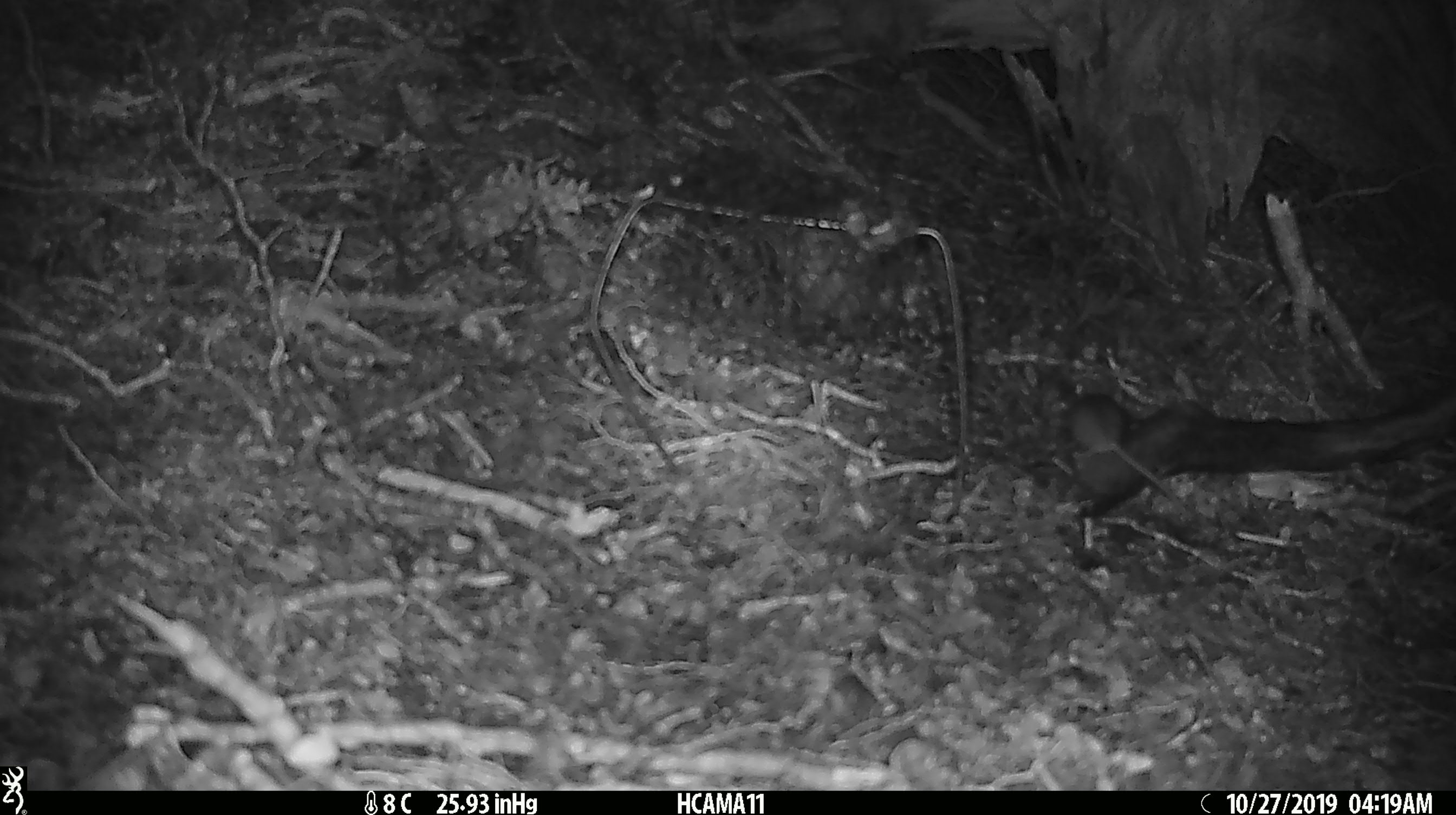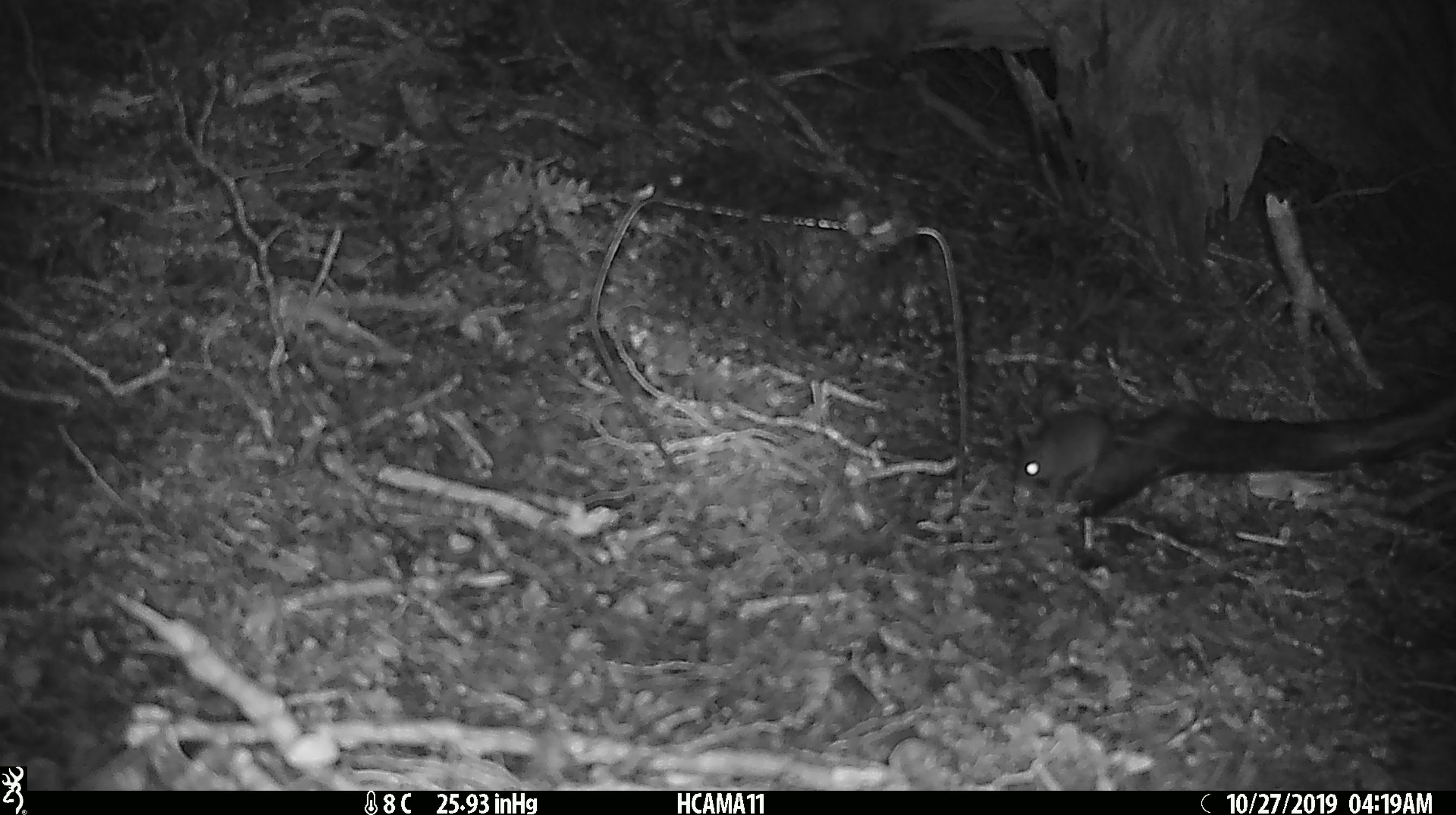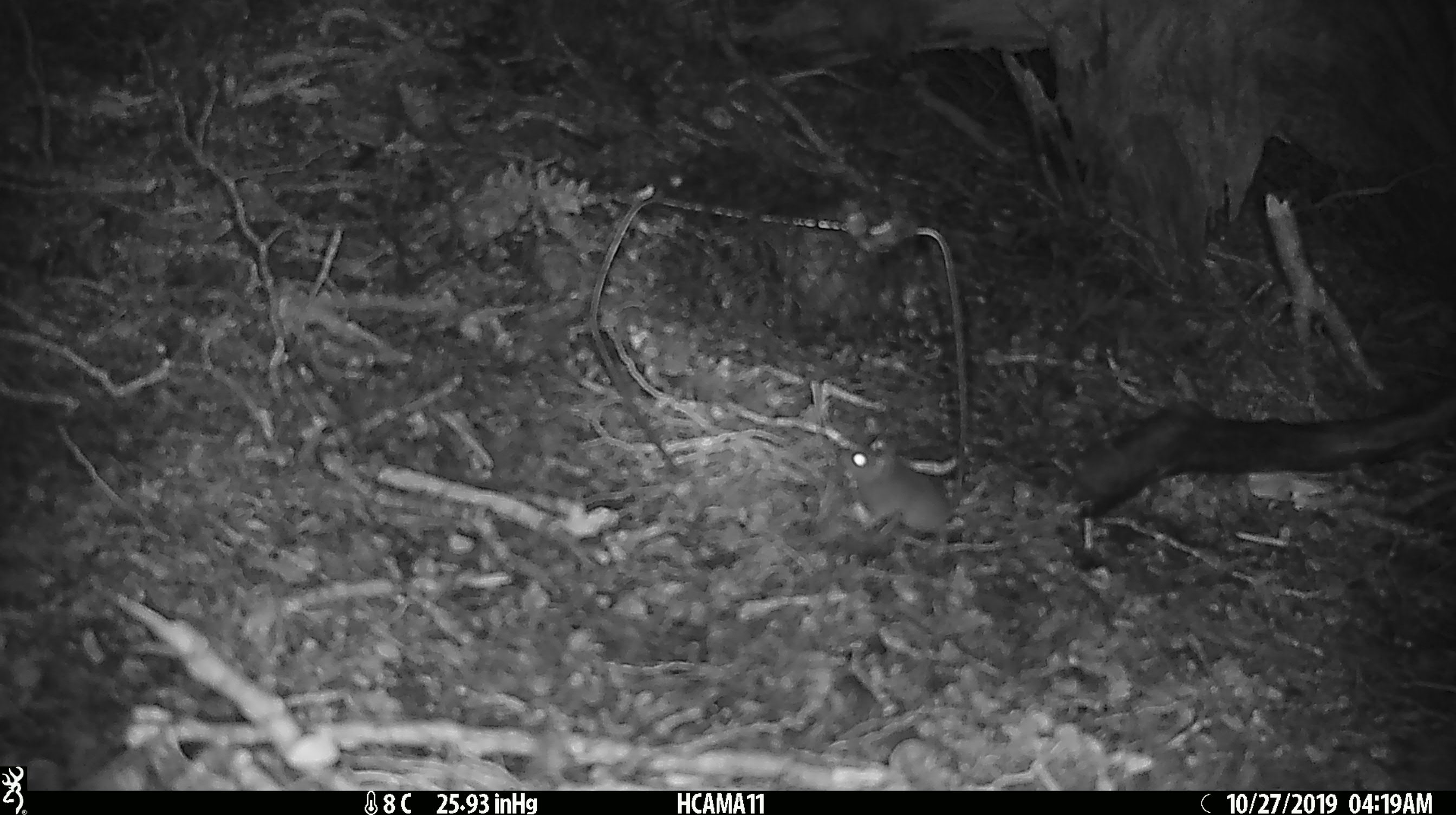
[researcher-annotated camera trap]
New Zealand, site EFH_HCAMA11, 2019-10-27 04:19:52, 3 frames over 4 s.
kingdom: Animalia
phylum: Chordata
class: Mammalia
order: Rodentia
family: Muridae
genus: Mus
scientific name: Mus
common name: mouse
Mouse (Mus).